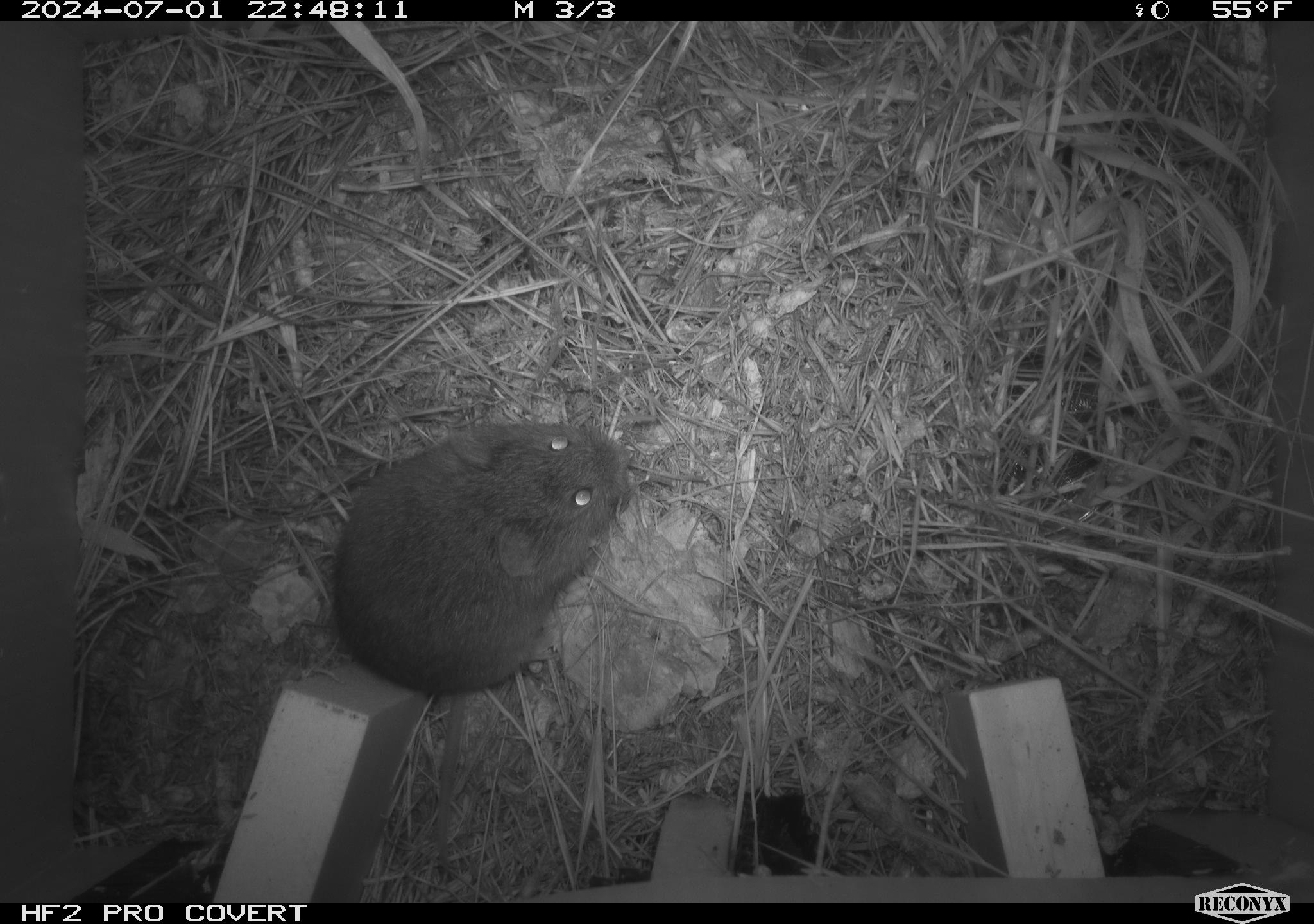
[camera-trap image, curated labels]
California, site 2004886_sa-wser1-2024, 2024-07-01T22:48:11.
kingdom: Animalia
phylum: Chordata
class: Mammalia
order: Rodentia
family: Cricetidae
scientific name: Arvicolinae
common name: voles, lemmings, and muskrats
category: arvicolinae subfamily